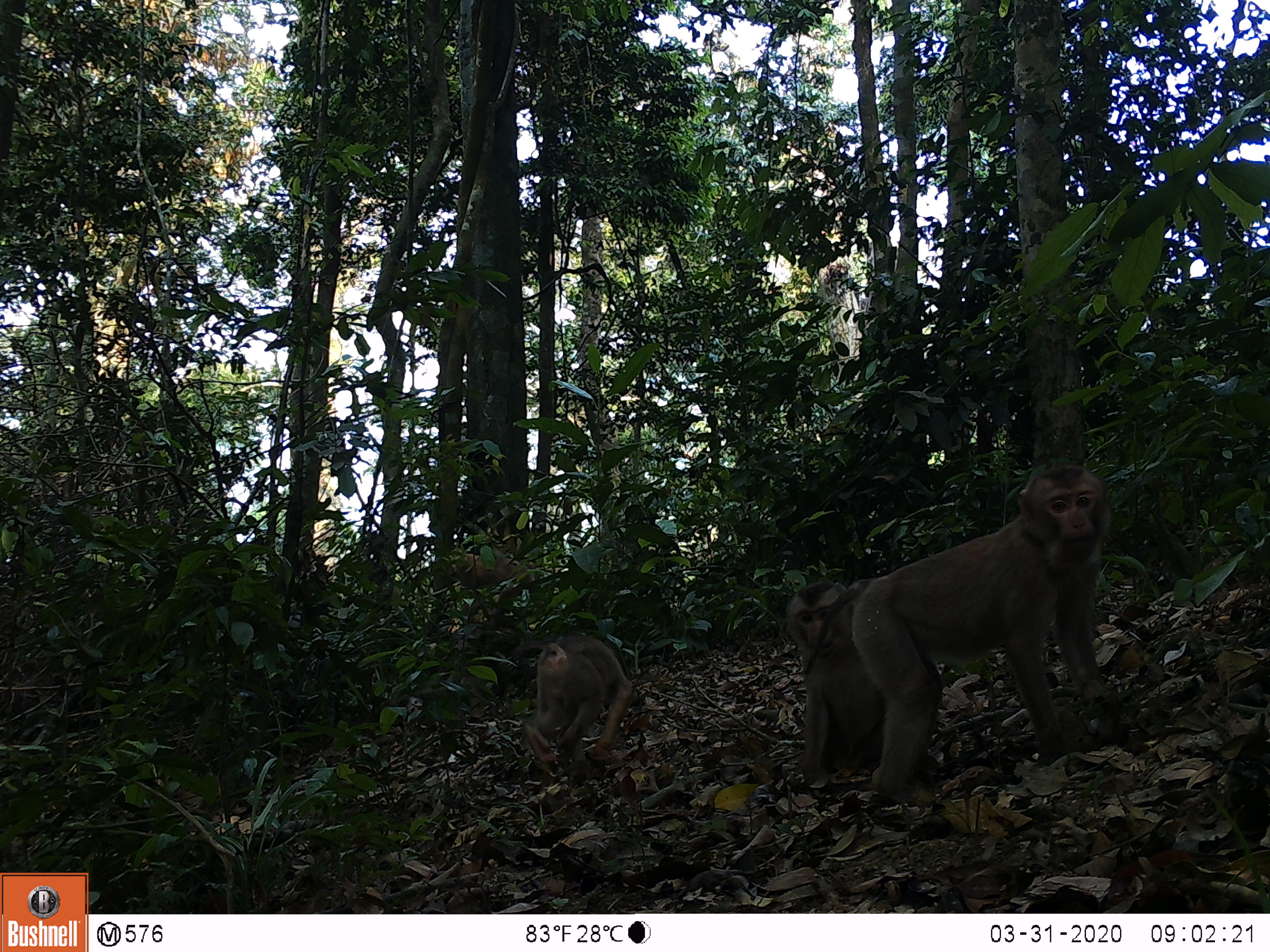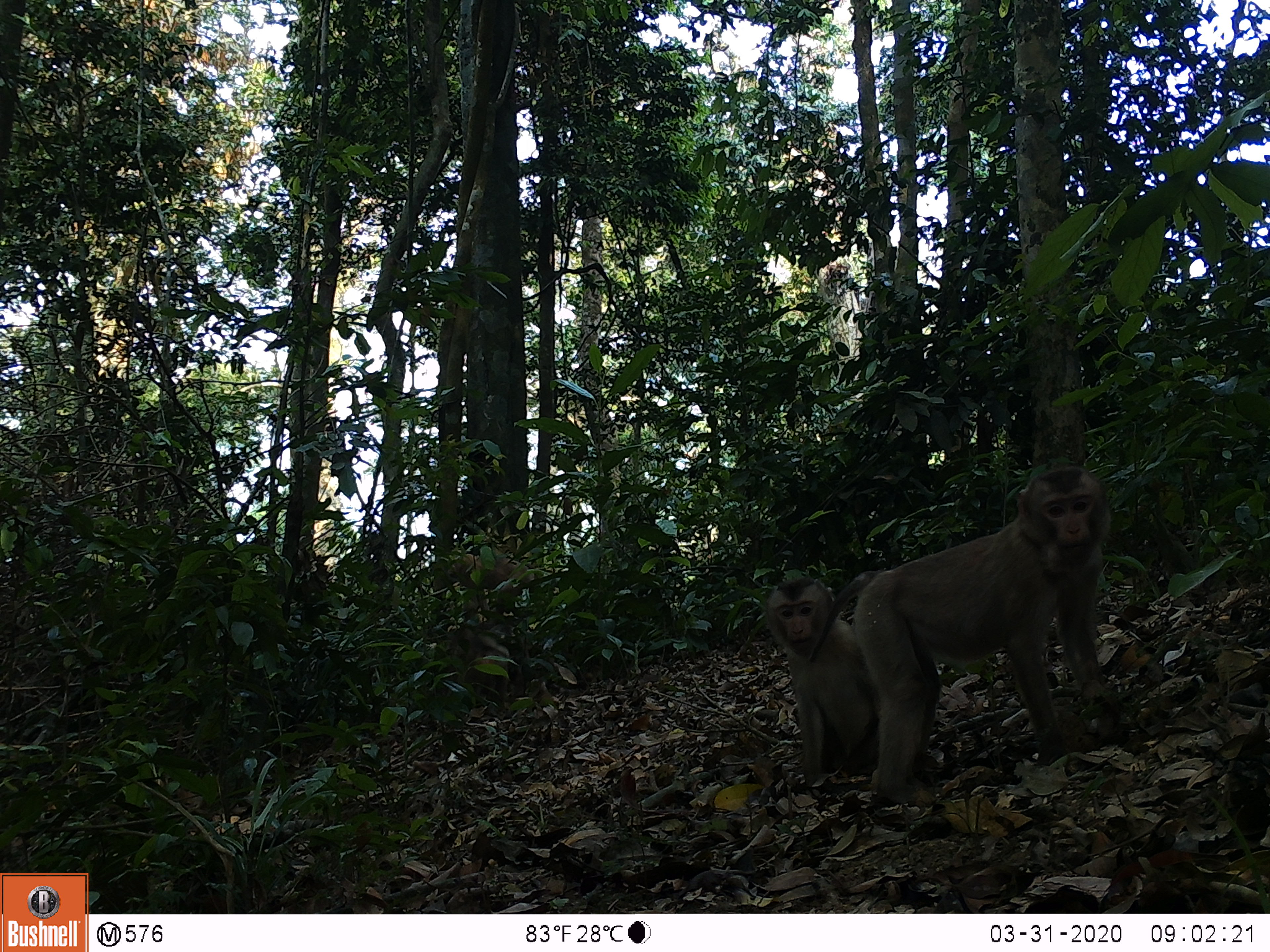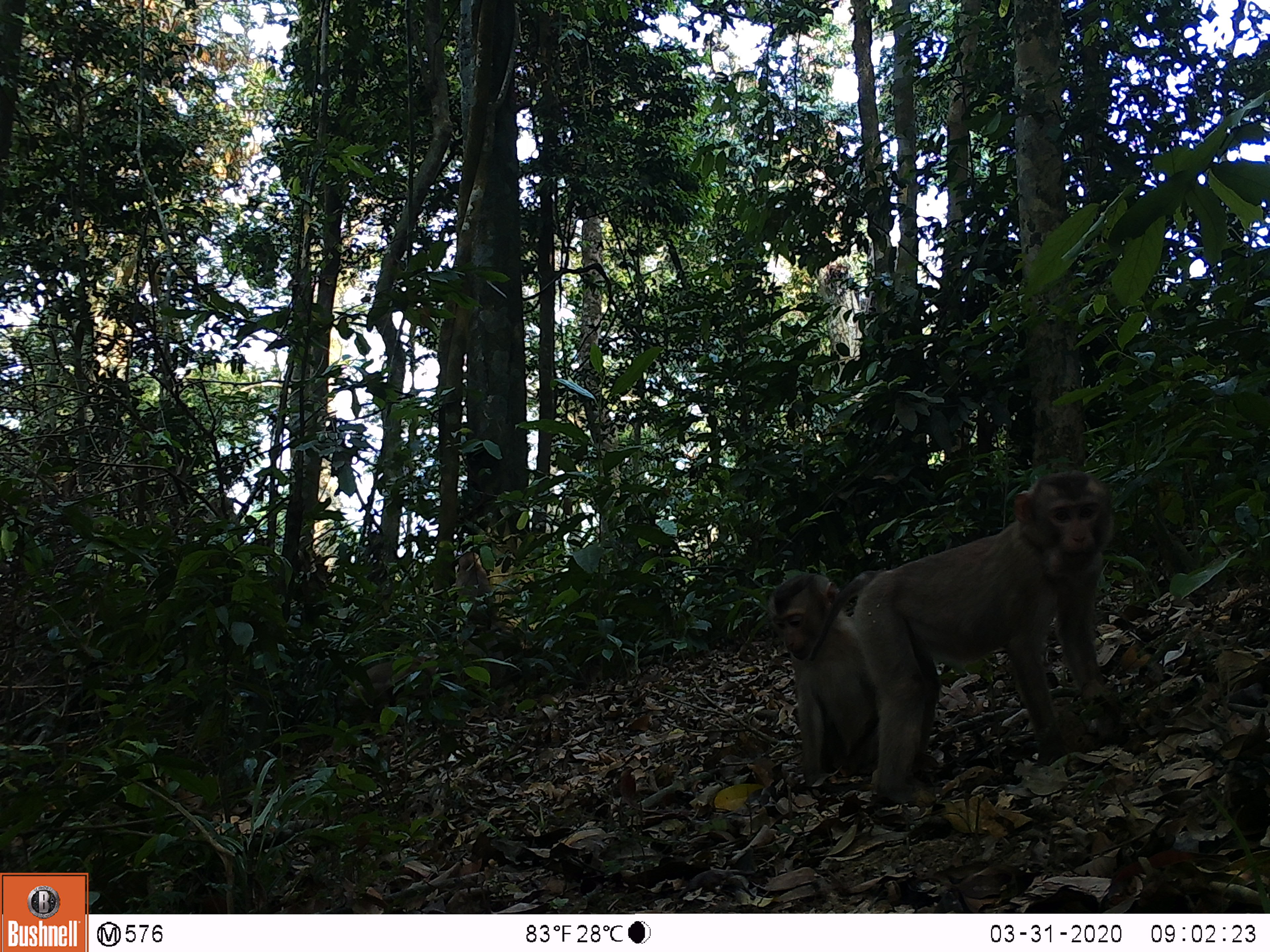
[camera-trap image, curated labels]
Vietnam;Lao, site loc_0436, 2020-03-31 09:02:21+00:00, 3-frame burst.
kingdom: Animalia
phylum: Chordata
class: Mammalia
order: Primates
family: Cercopithecidae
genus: Macaca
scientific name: Macaca nemestrina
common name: pig-tailed macaque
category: pig tailed macaque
Pig tailed macaque (pig-tailed macaque) (Macaca nemestrina). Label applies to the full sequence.